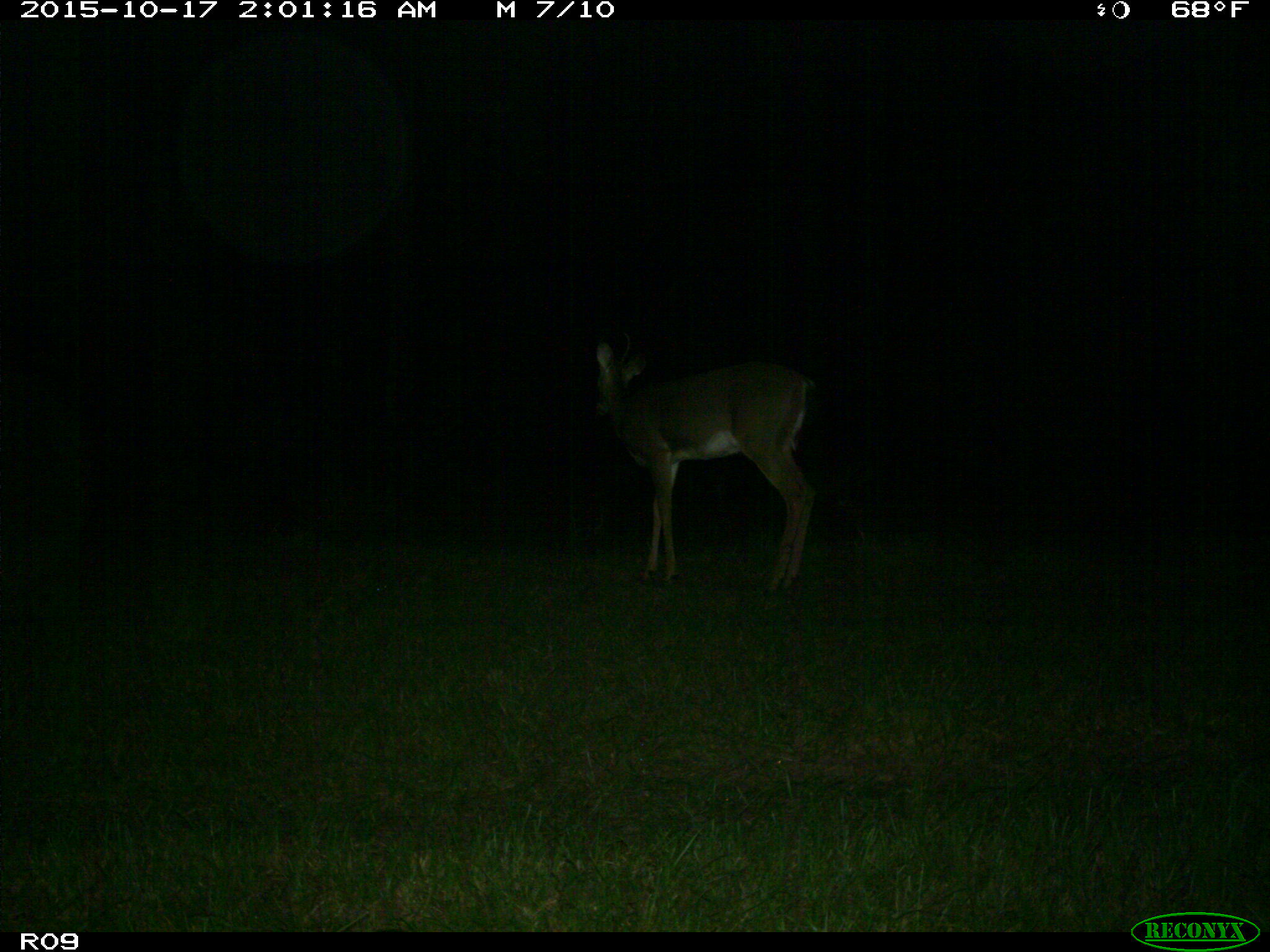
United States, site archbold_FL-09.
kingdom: Animalia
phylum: Chordata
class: Mammalia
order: Artiodactyla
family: Cervidae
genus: Odocoileus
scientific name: Odocoileus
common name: deer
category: unidentified deer